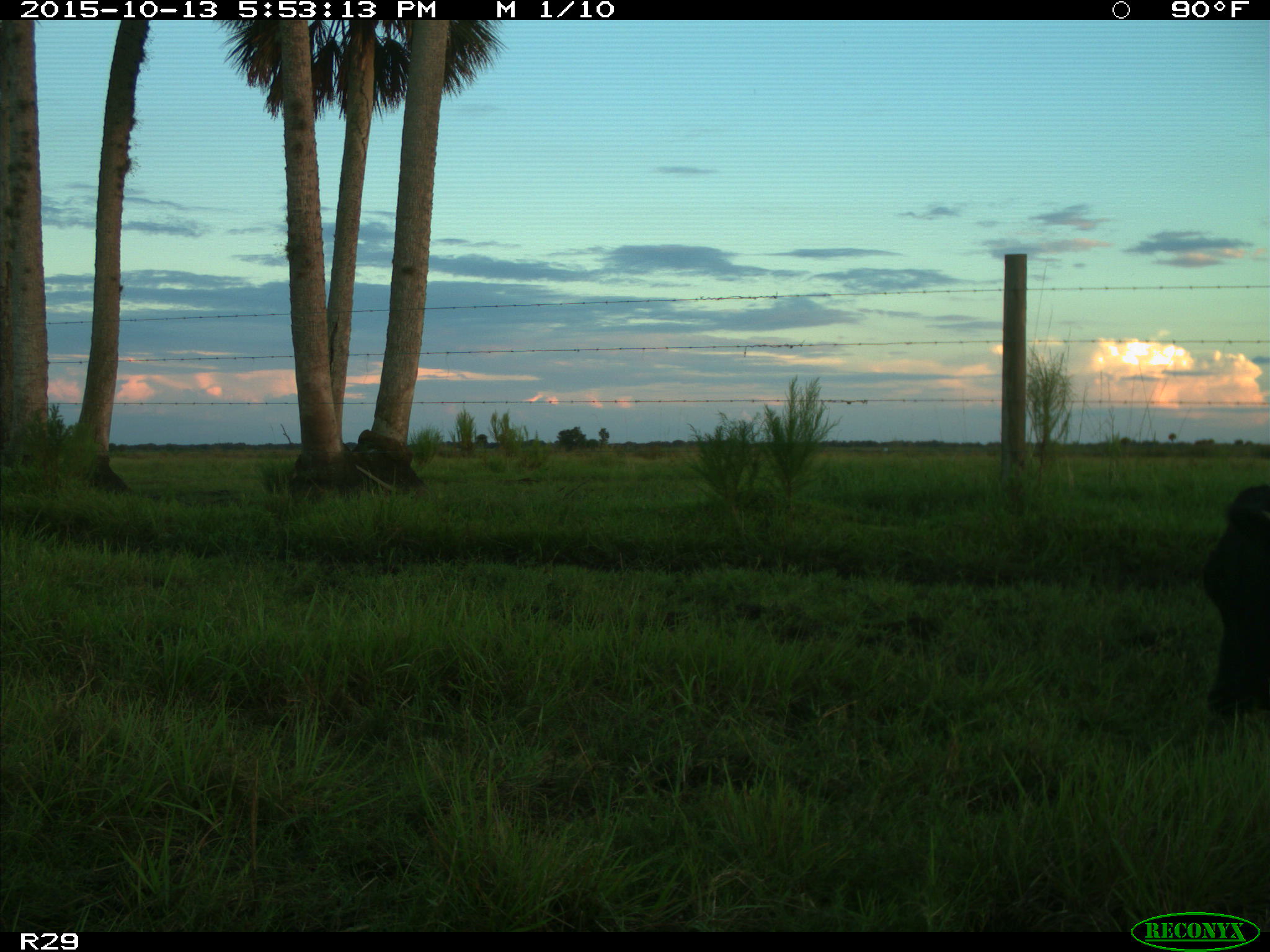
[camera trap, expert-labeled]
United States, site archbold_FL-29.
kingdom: Animalia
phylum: Chordata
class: Mammalia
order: Artiodactyla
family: Bovidae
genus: Bos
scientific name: Bos taurus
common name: domestic cow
Bos taurus (domestic cow).